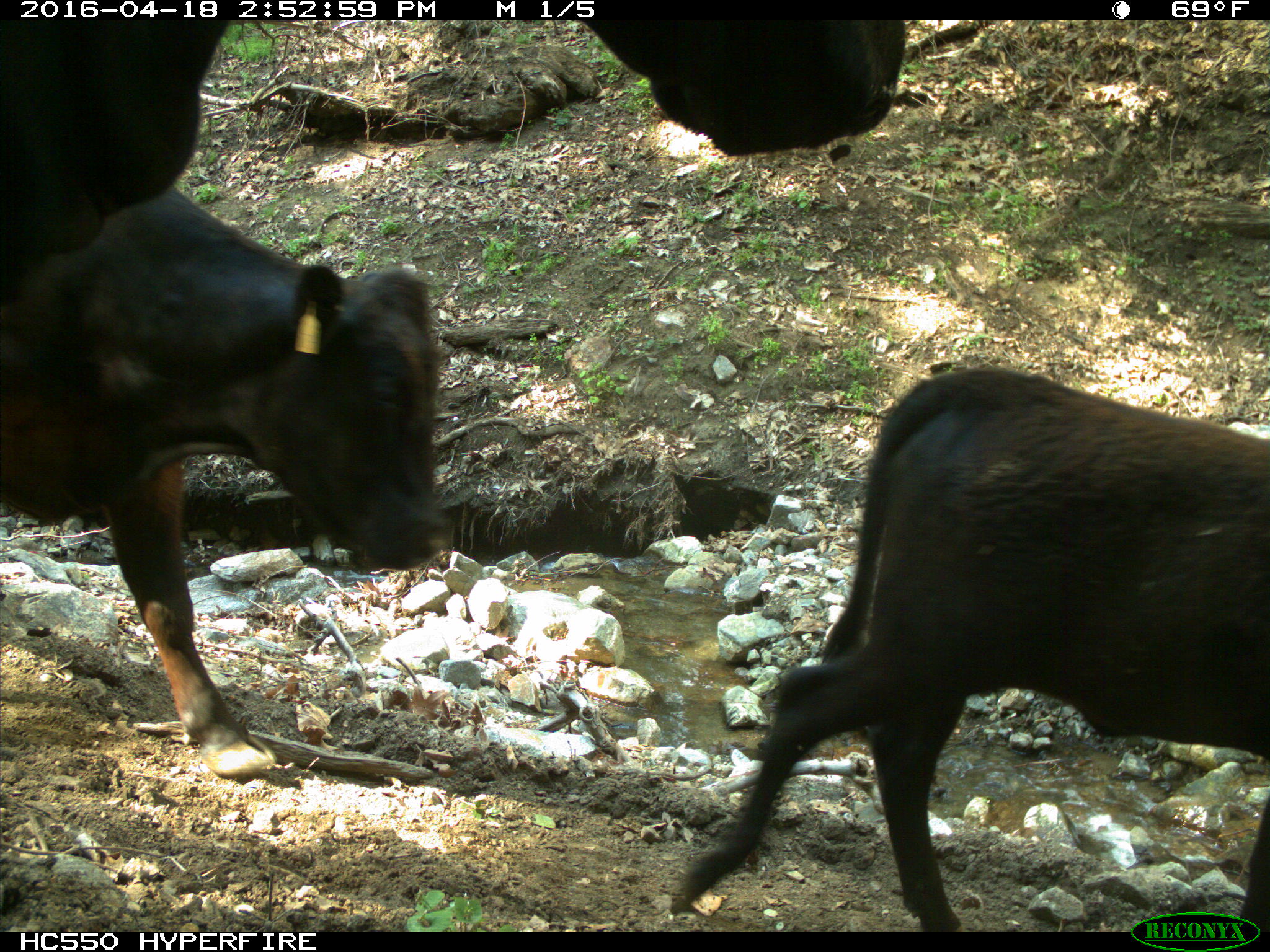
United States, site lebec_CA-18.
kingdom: Animalia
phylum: Chordata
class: Mammalia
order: Artiodactyla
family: Bovidae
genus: Bos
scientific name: Bos taurus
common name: domestic cow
Bos taurus (domestic cow).